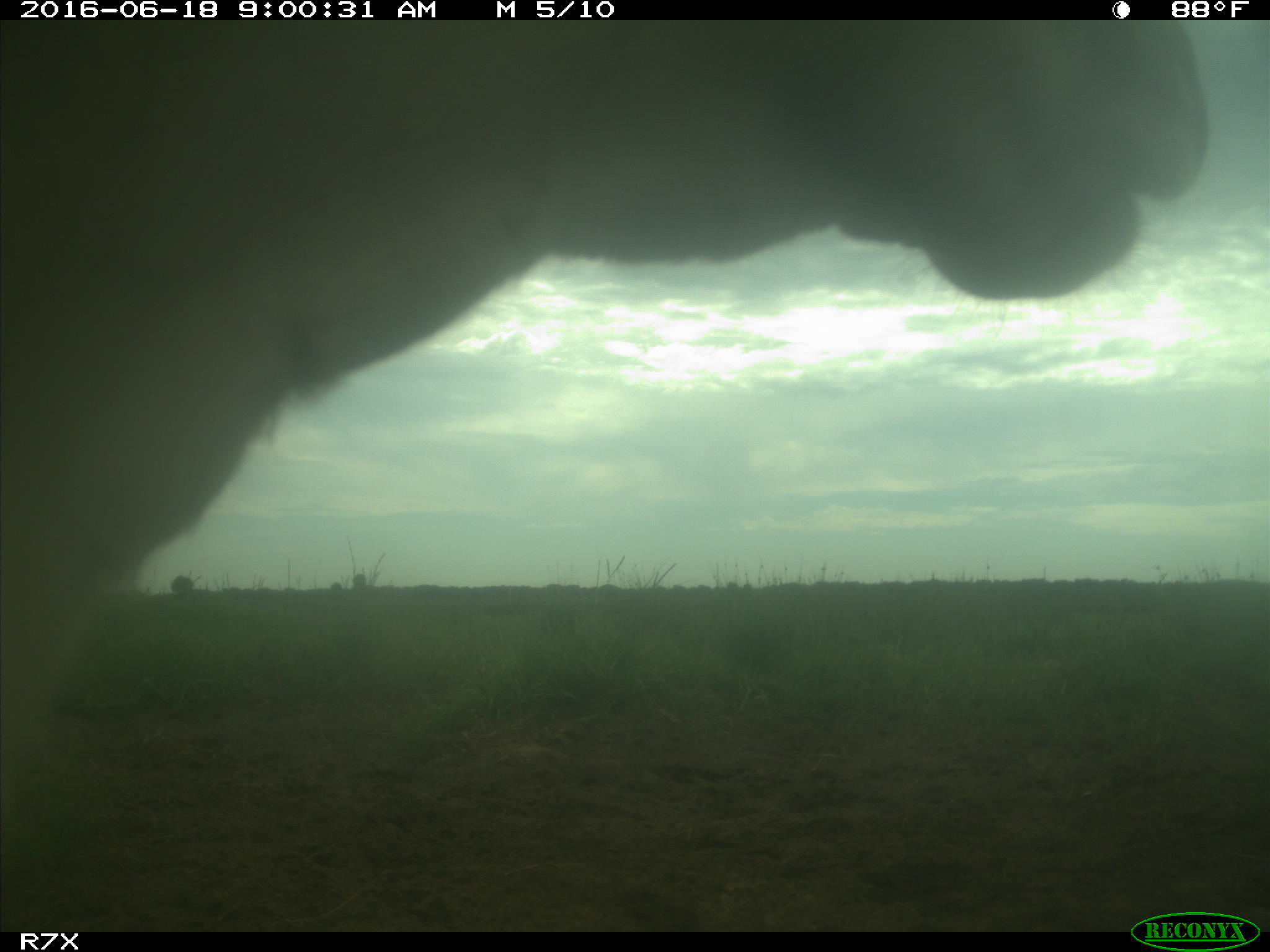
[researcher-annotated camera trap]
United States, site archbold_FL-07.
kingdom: Animalia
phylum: Chordata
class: Mammalia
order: Artiodactyla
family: Bovidae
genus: Bos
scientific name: Bos taurus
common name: domestic cow